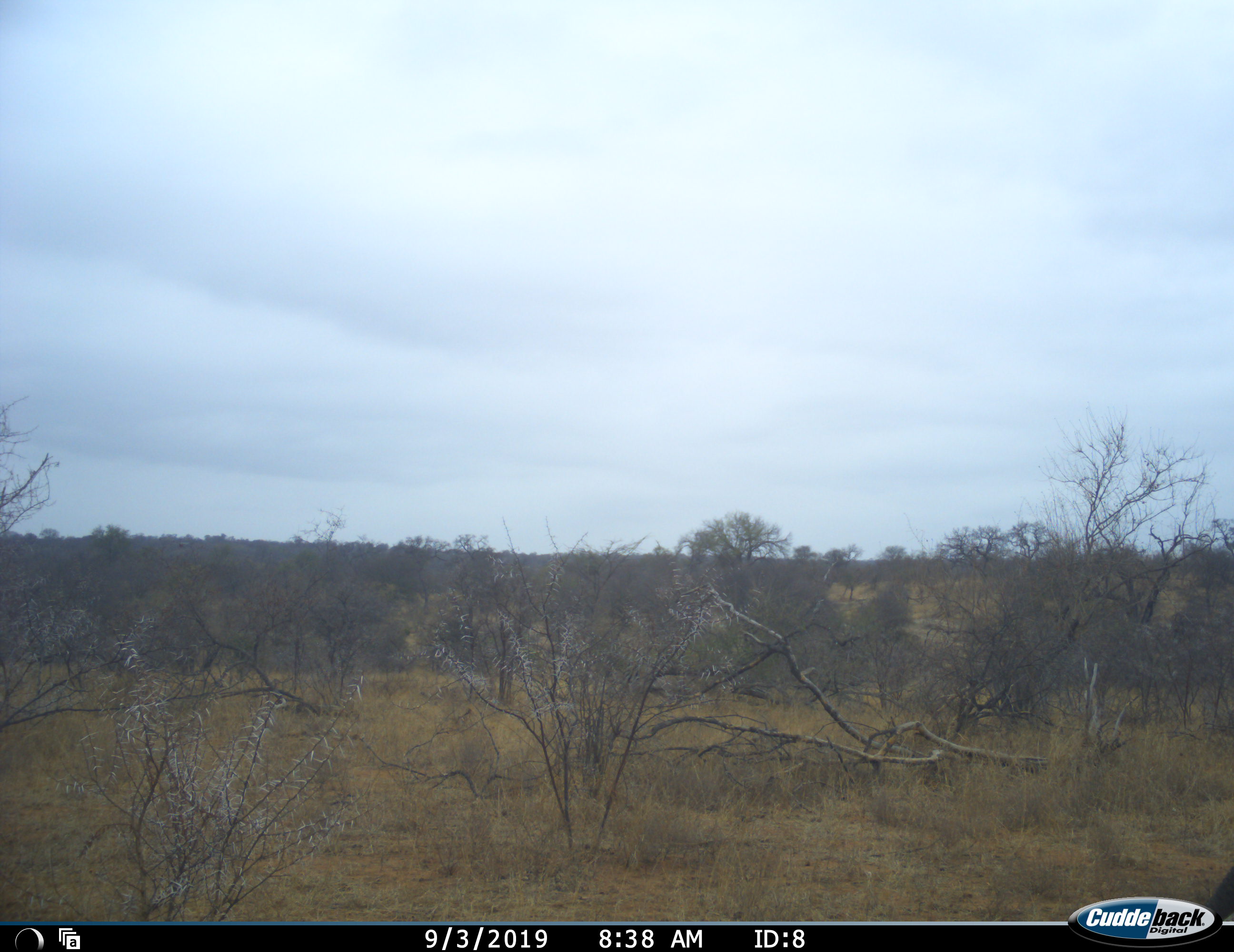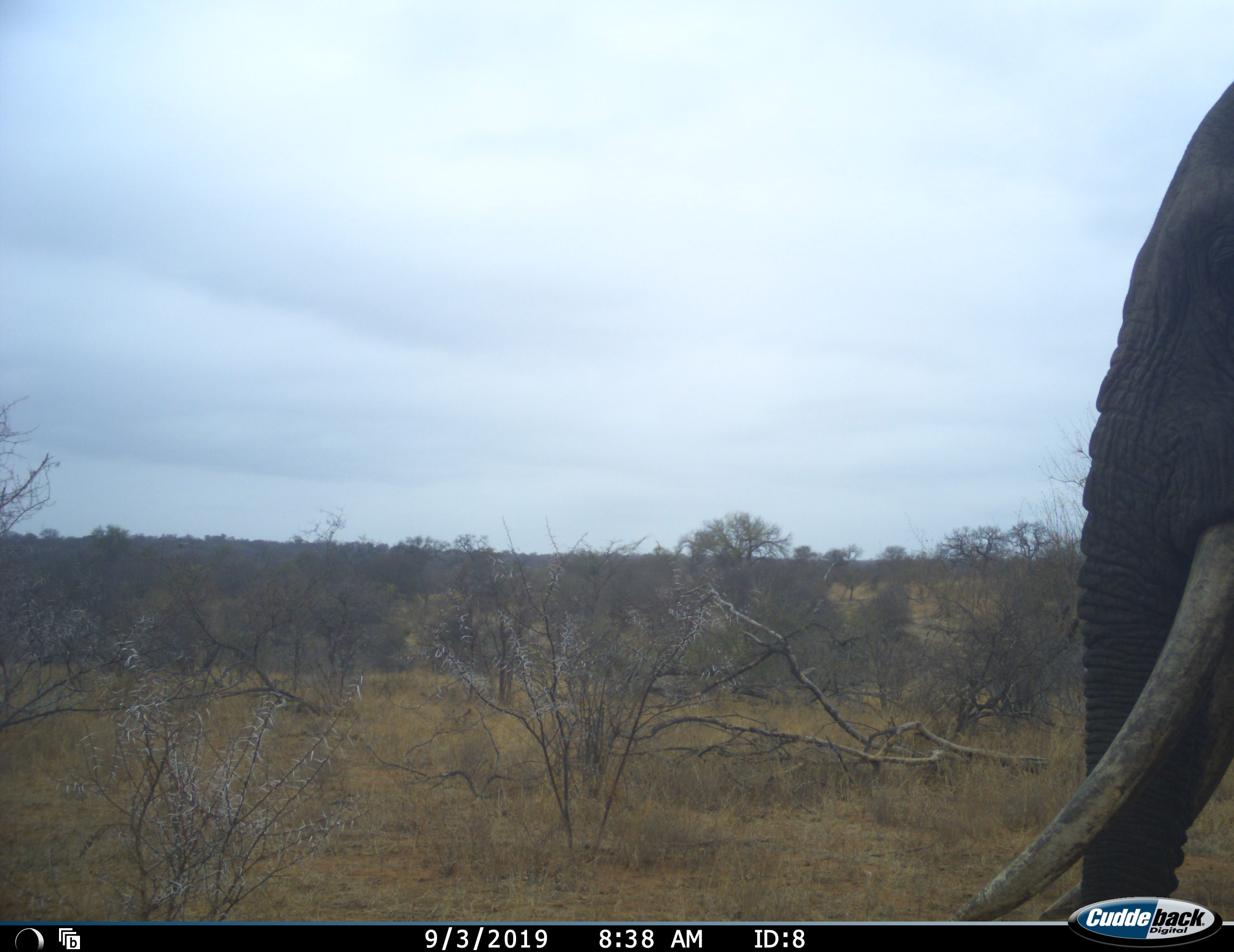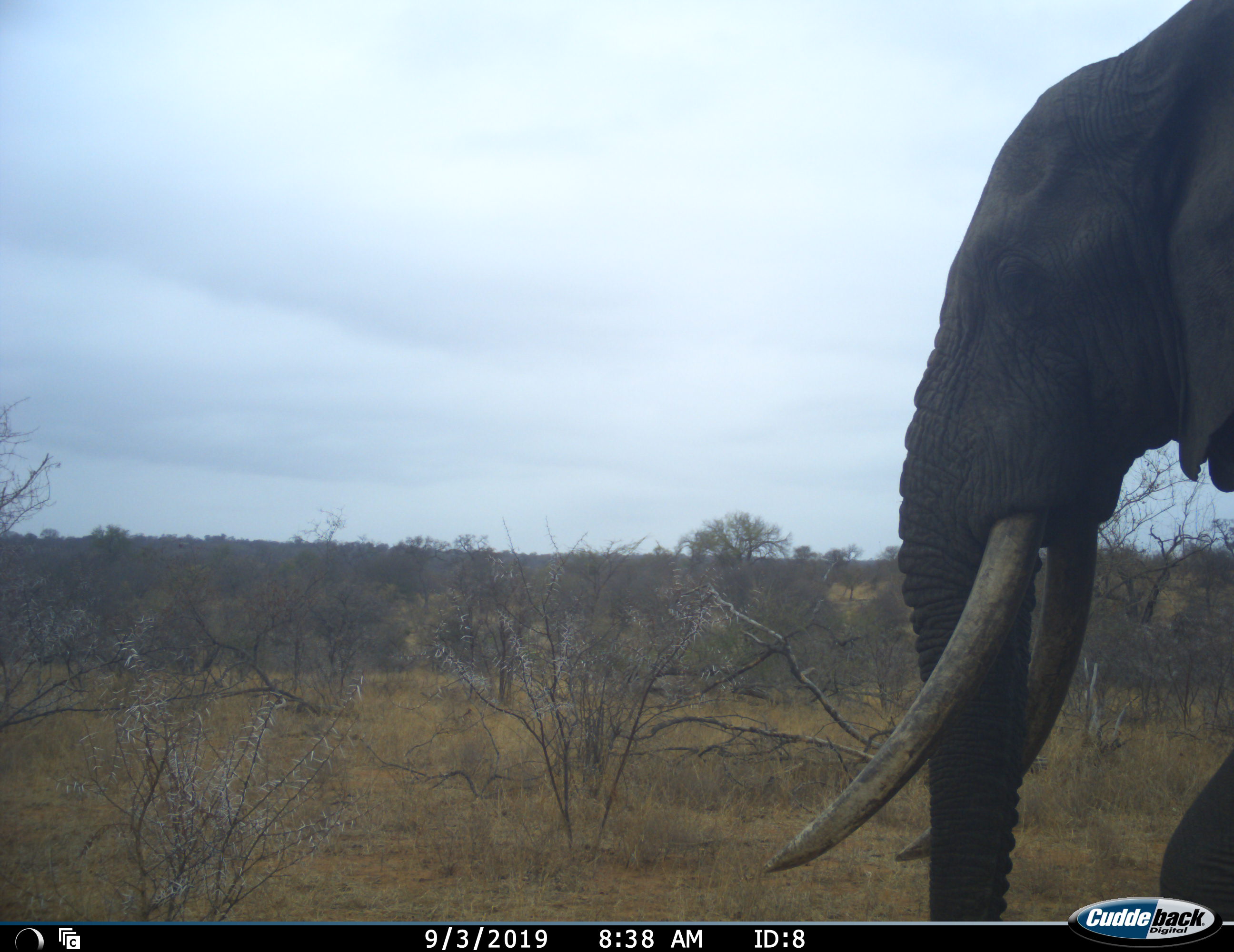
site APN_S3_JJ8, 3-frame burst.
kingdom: Animalia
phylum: Chordata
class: Mammalia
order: Proboscidea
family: Elephantidae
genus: Loxodonta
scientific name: Loxodonta africana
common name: african bush elephant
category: elephant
Elephant (african bush elephant) (Loxodonta africana), count 1. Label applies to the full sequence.